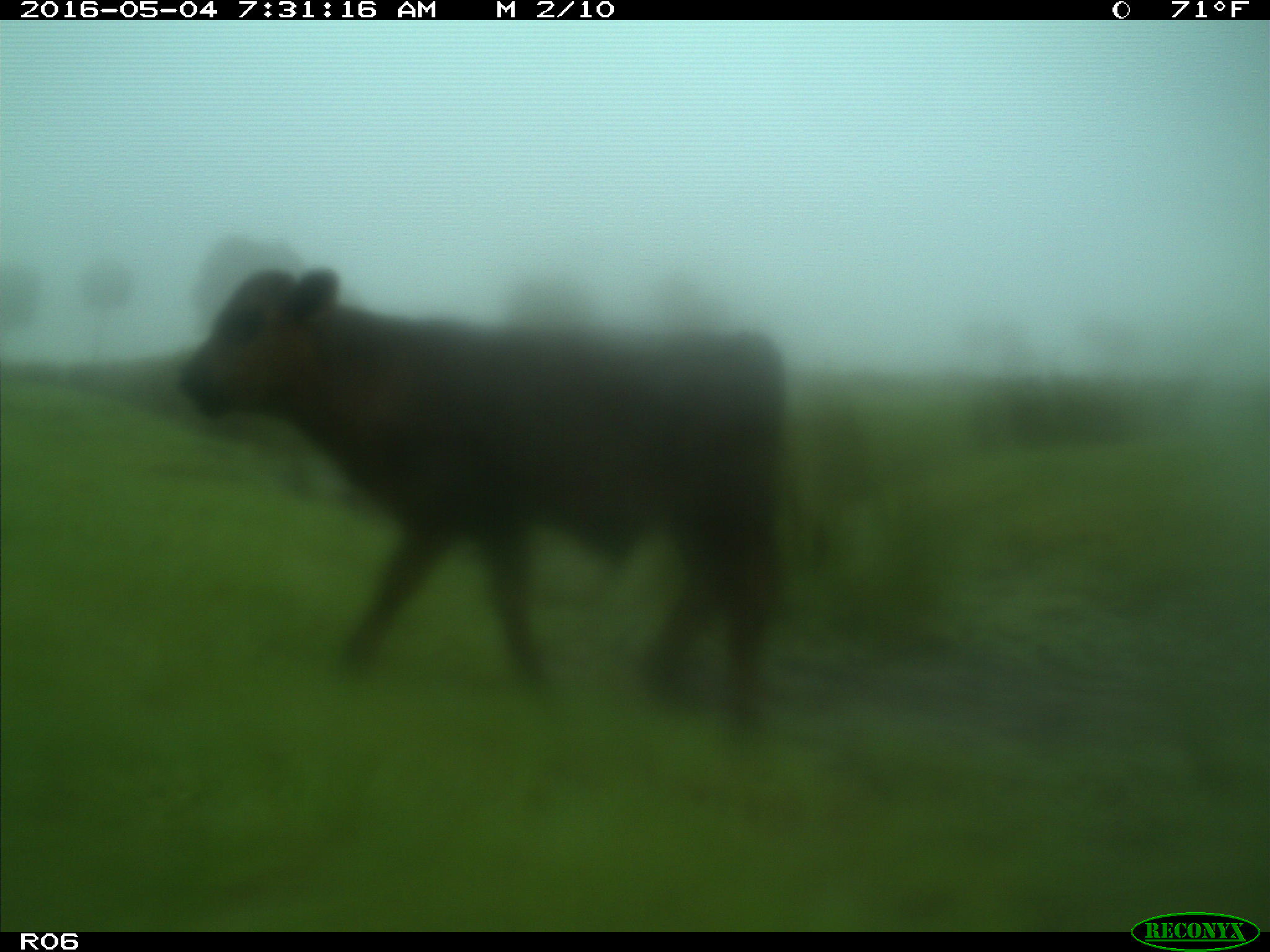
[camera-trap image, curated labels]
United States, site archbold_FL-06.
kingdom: Animalia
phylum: Chordata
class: Mammalia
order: Artiodactyla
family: Bovidae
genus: Bos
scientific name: Bos taurus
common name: domestic cow